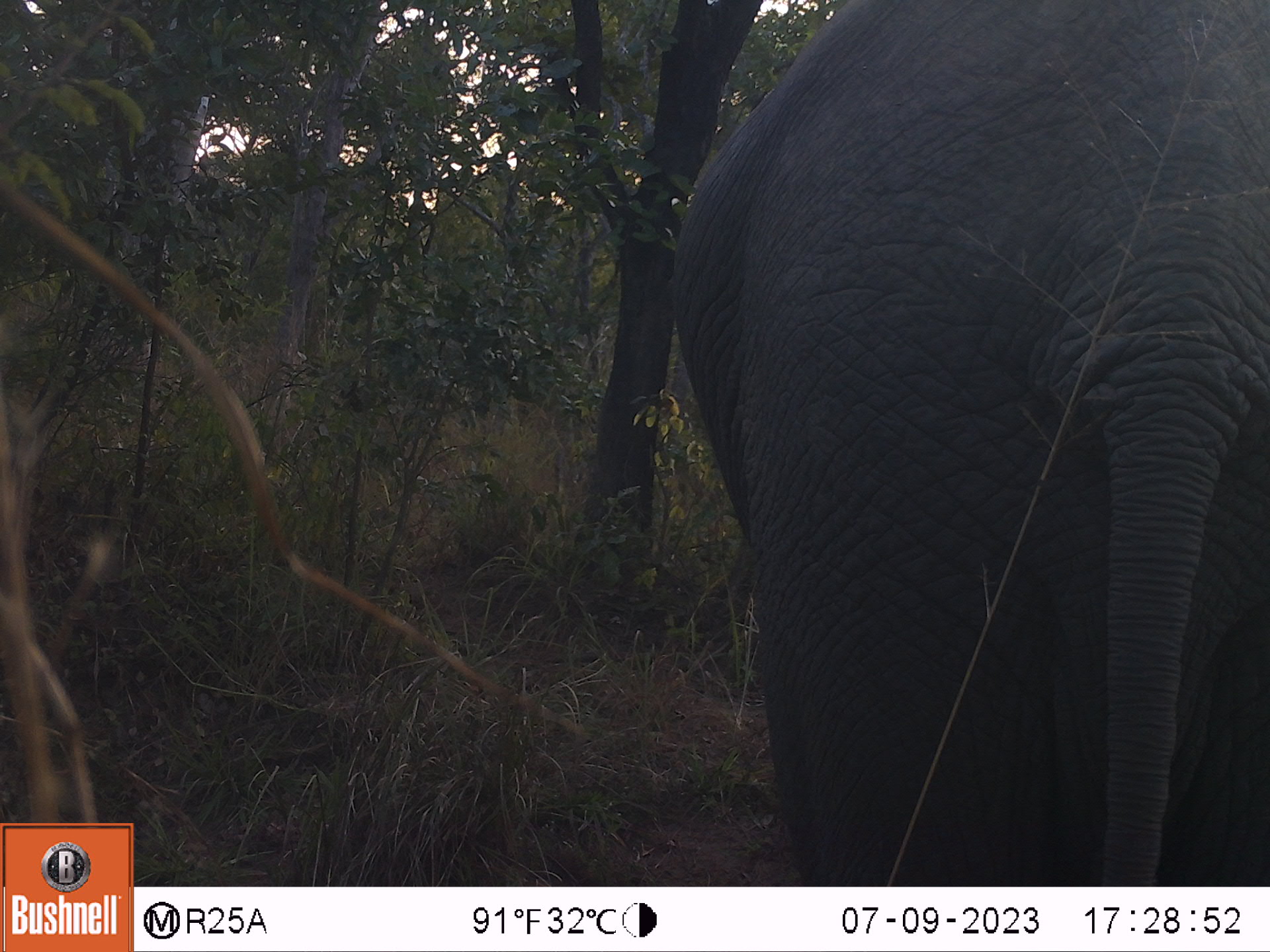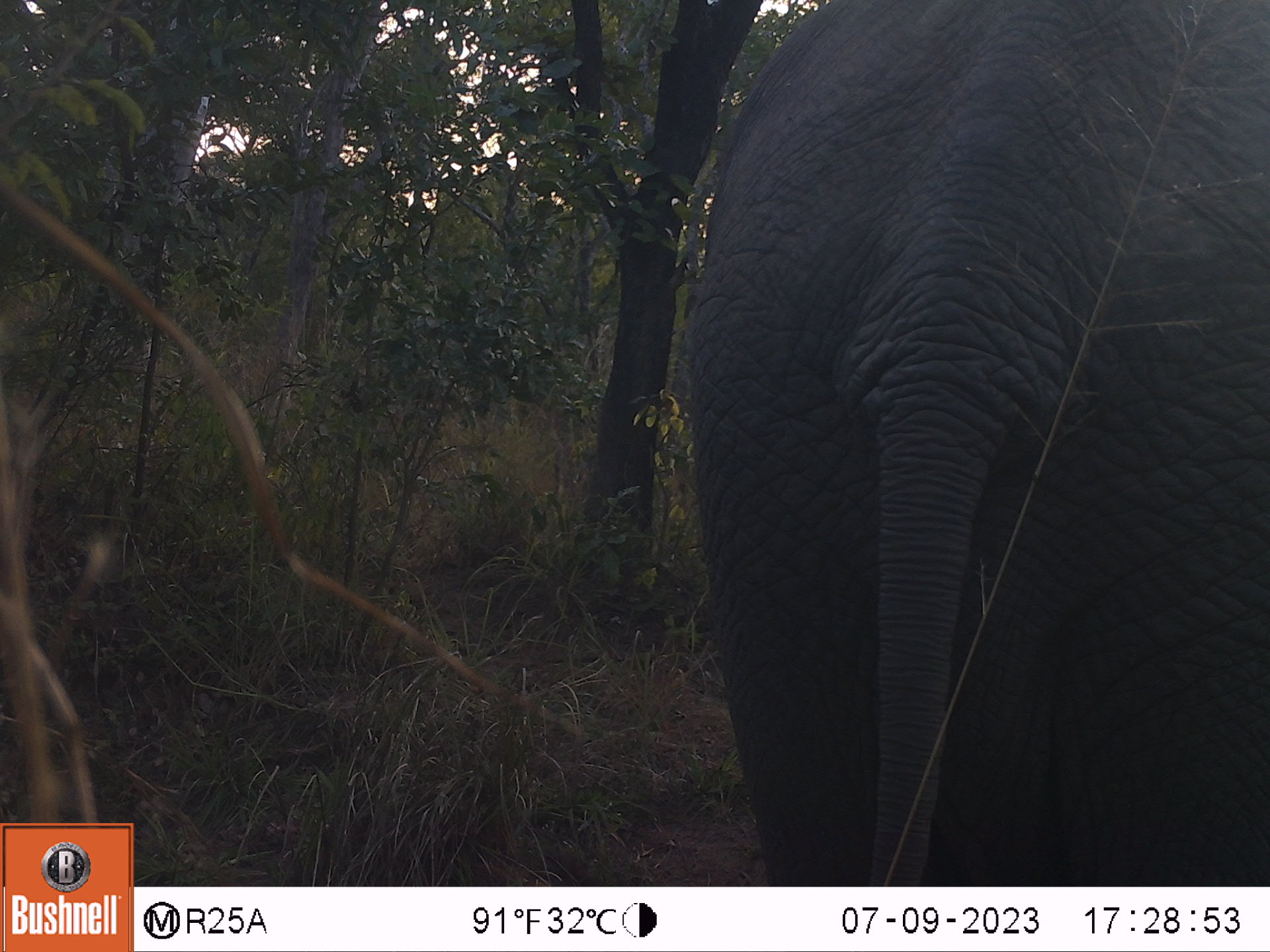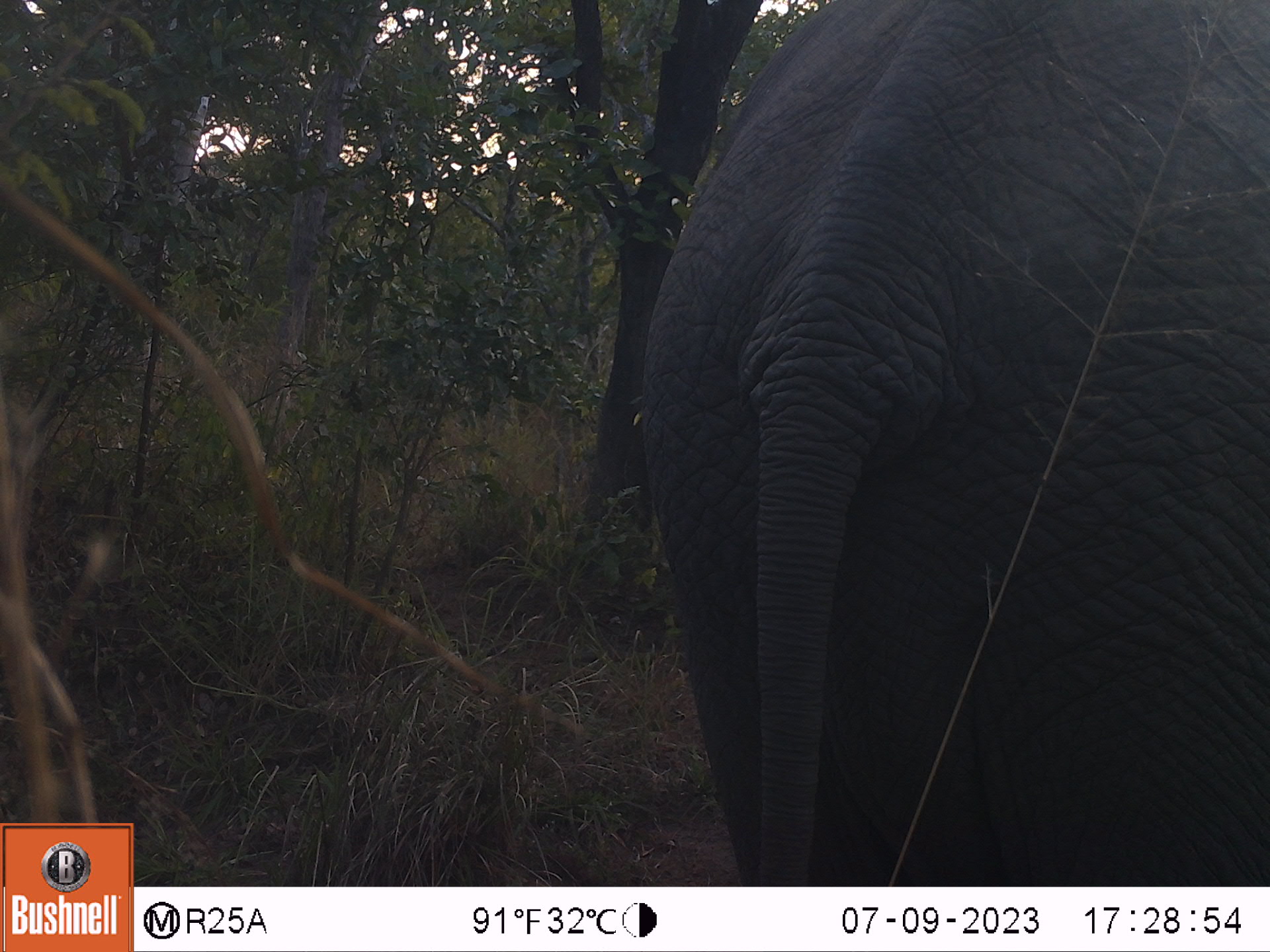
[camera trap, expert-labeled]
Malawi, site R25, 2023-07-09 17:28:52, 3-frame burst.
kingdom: Animalia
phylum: Chordata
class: Mammalia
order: Proboscidea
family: Elephantidae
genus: Loxodonta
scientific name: Loxodonta africana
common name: african savanna elephant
African savanna elephant (Loxodonta africana), count 1.